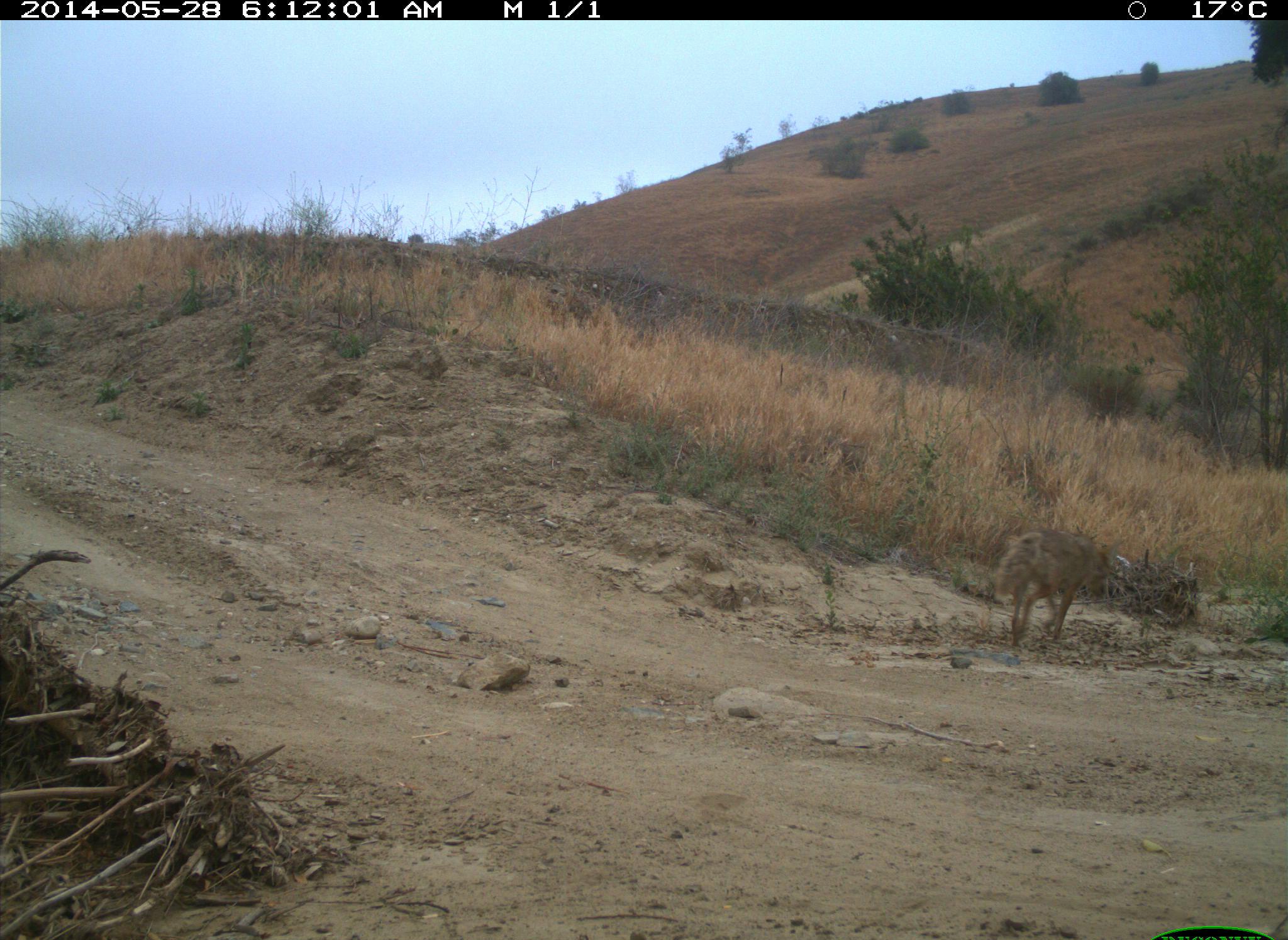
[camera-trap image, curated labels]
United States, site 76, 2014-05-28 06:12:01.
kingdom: Animalia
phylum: Chordata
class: Mammalia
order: Carnivora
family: Canidae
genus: Canis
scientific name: Canis latrans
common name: coyote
Coyote (Canis latrans).